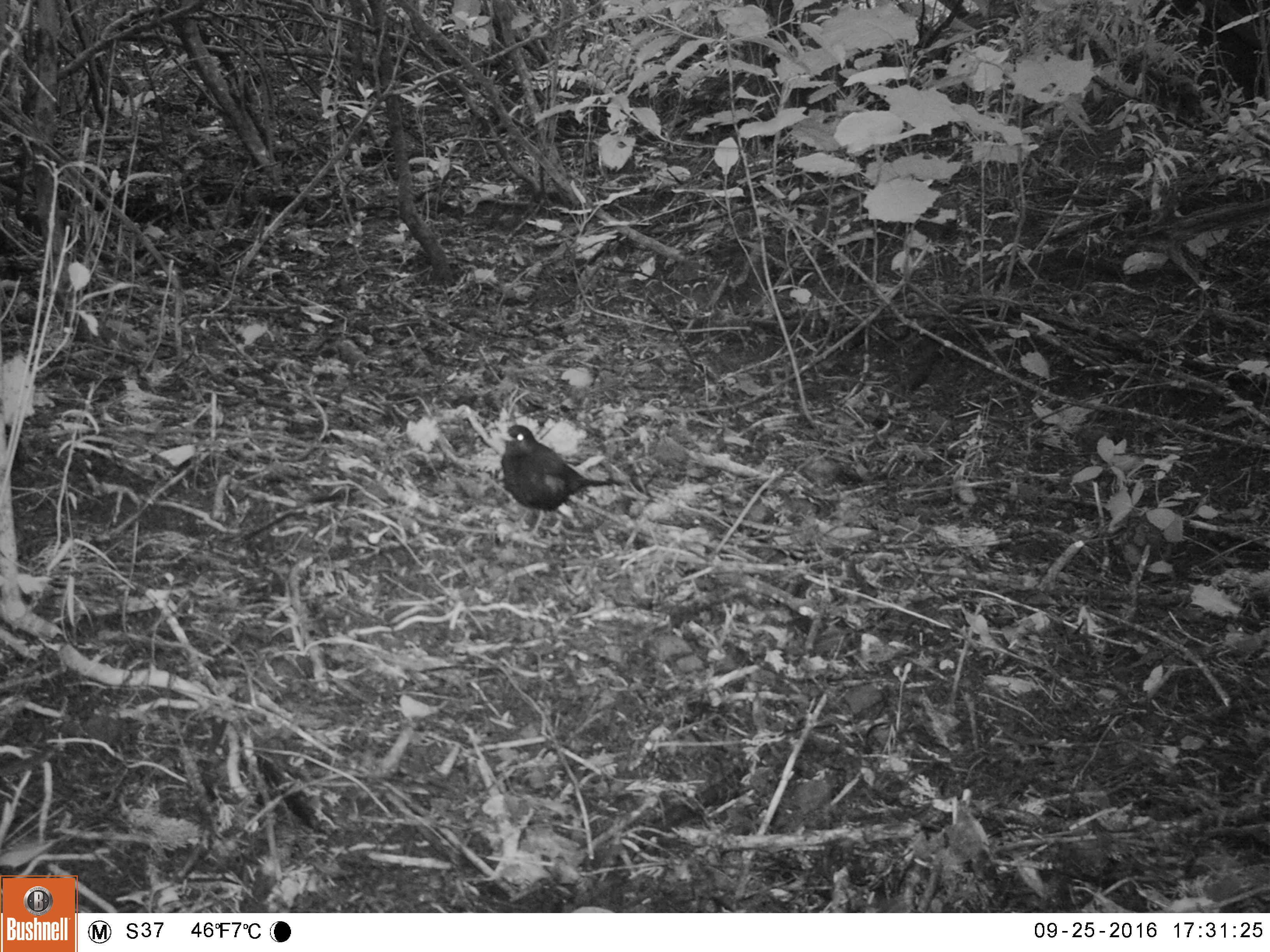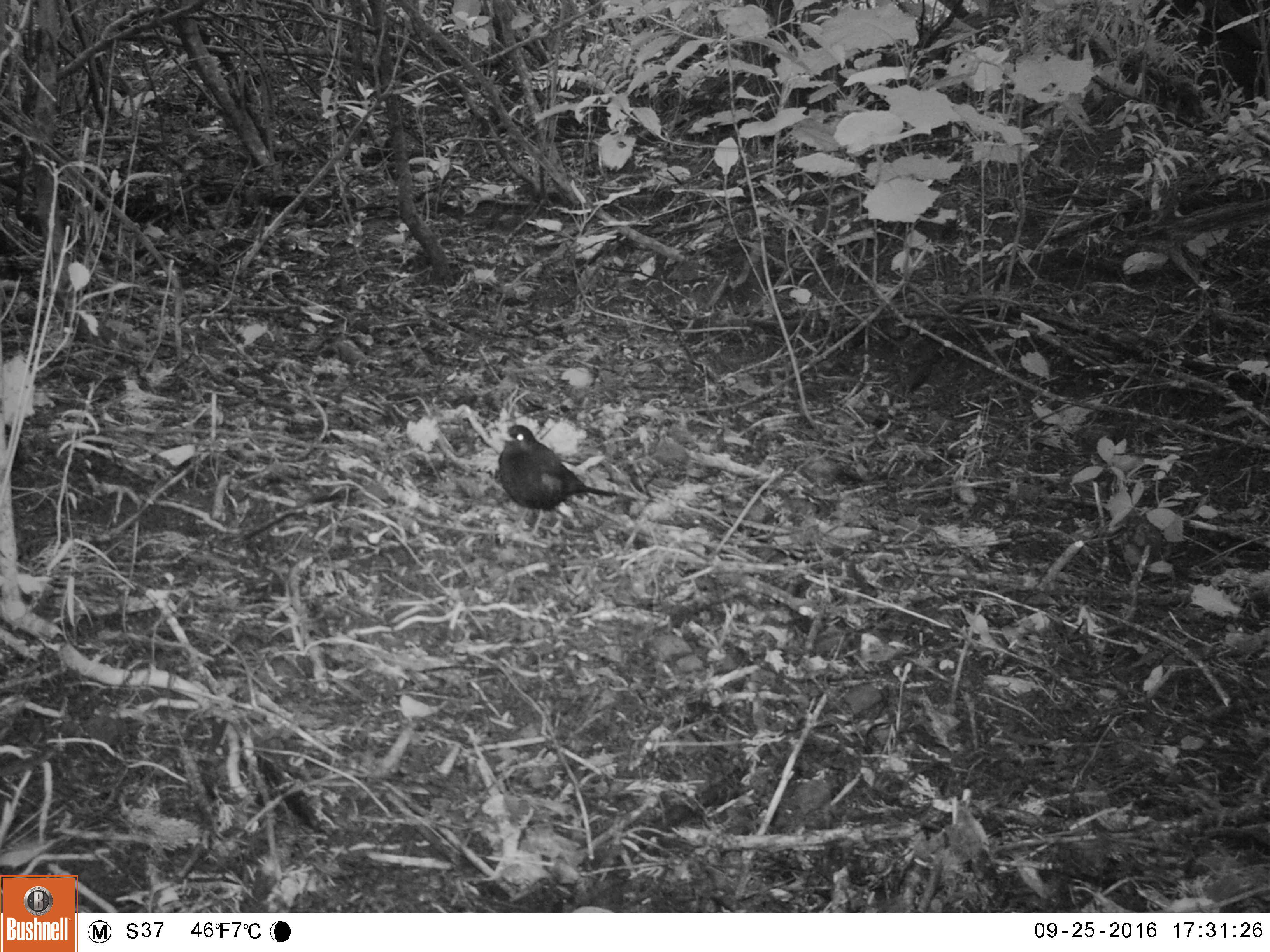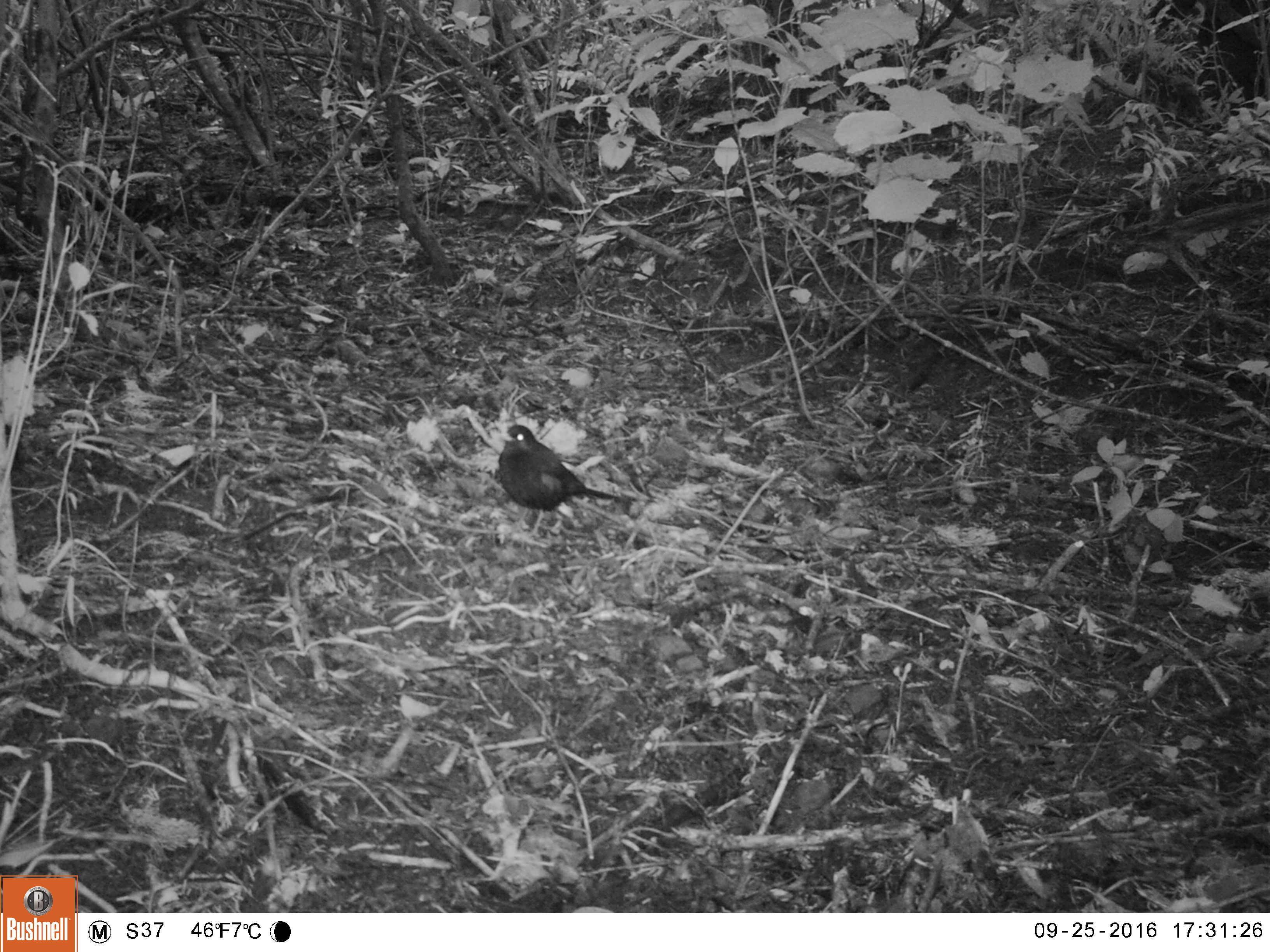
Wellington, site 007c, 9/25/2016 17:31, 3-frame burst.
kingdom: Animalia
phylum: Chordata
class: Aves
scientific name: Aves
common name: bird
Bird (Aves).